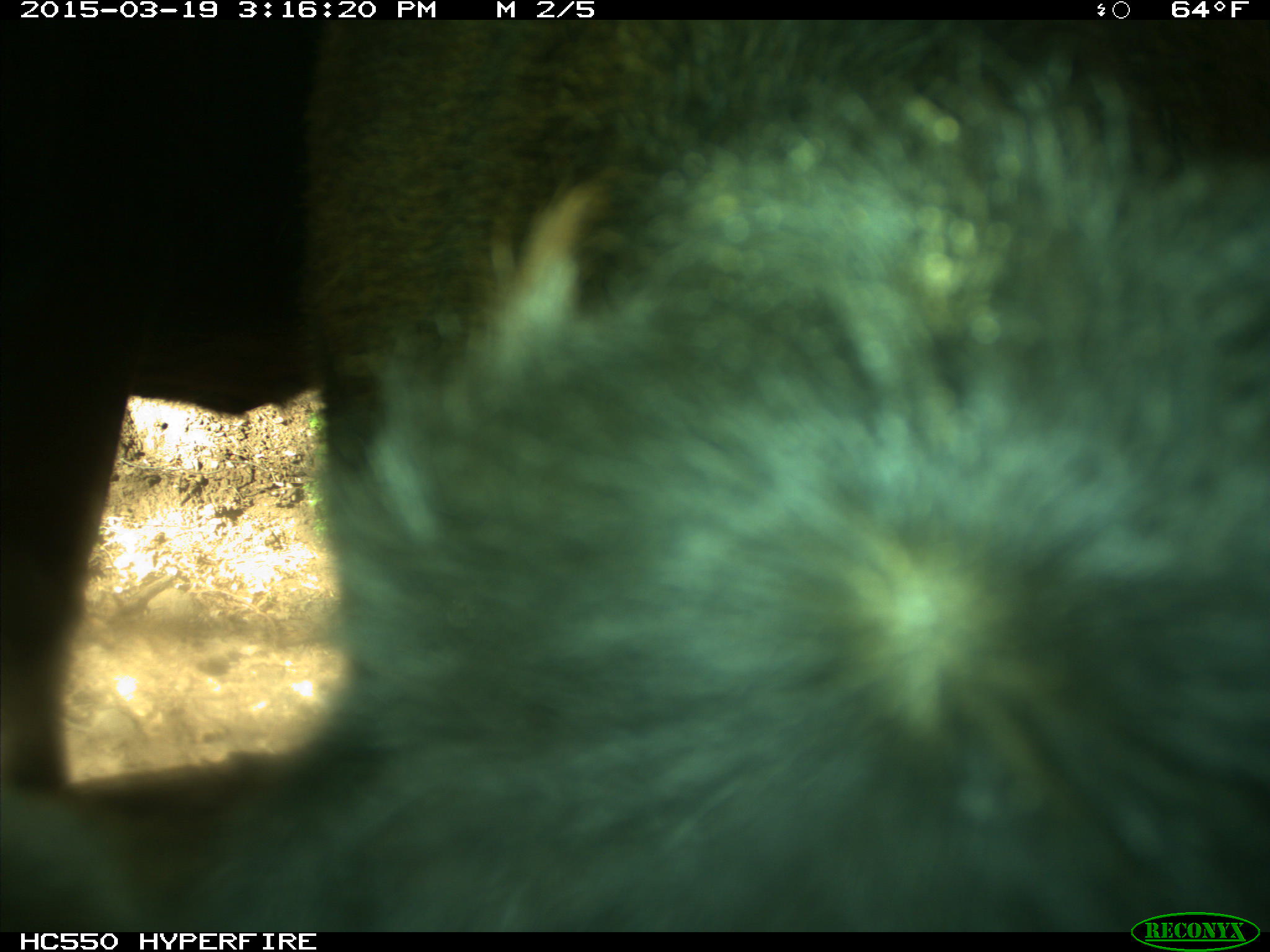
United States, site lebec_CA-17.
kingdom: Animalia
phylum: Chordata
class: Mammalia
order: Artiodactyla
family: Bovidae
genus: Bos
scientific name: Bos taurus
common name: domestic cow